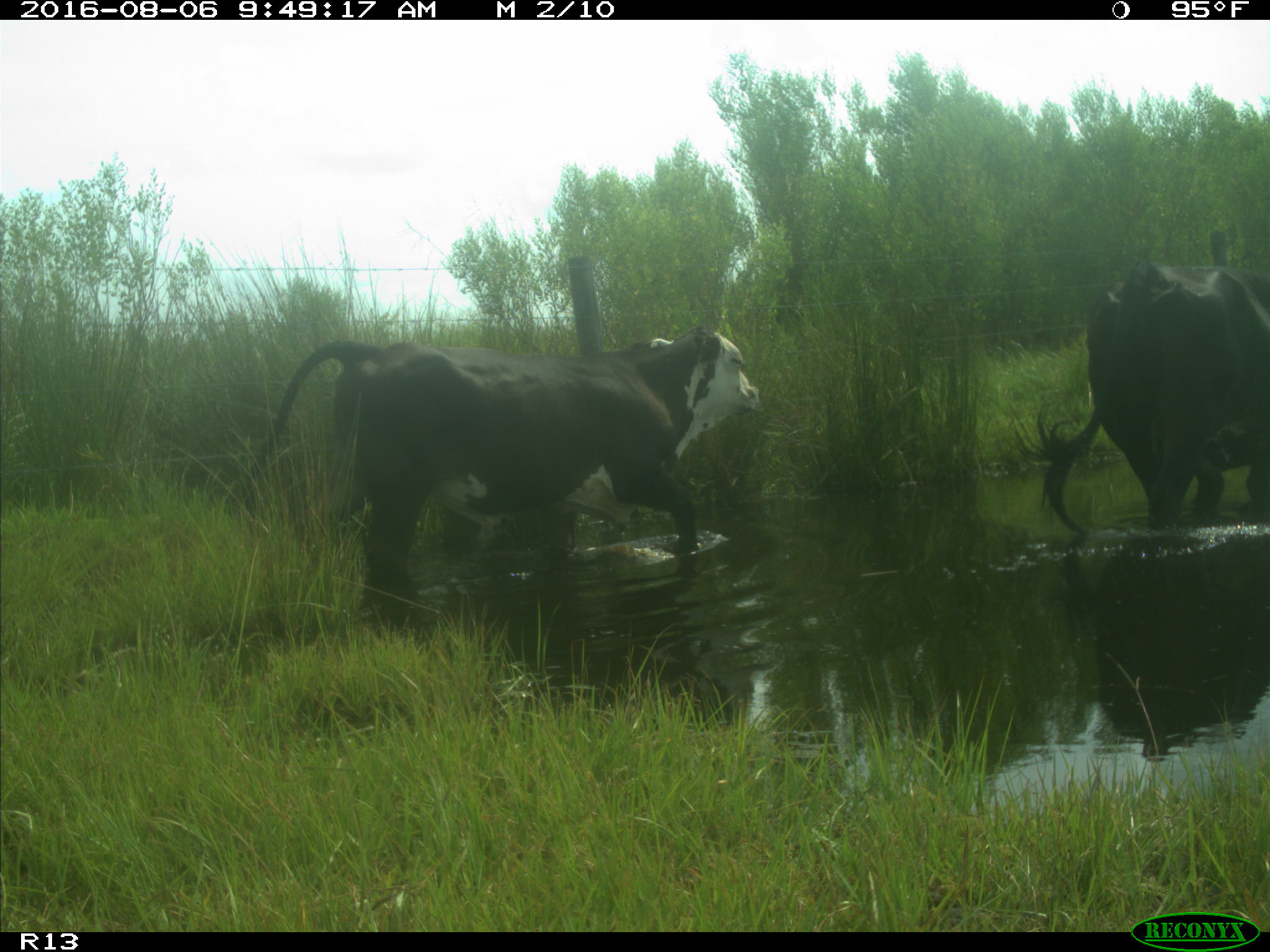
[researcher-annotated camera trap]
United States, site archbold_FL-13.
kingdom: Animalia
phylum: Chordata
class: Mammalia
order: Artiodactyla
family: Bovidae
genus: Bos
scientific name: Bos taurus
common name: domestic cow